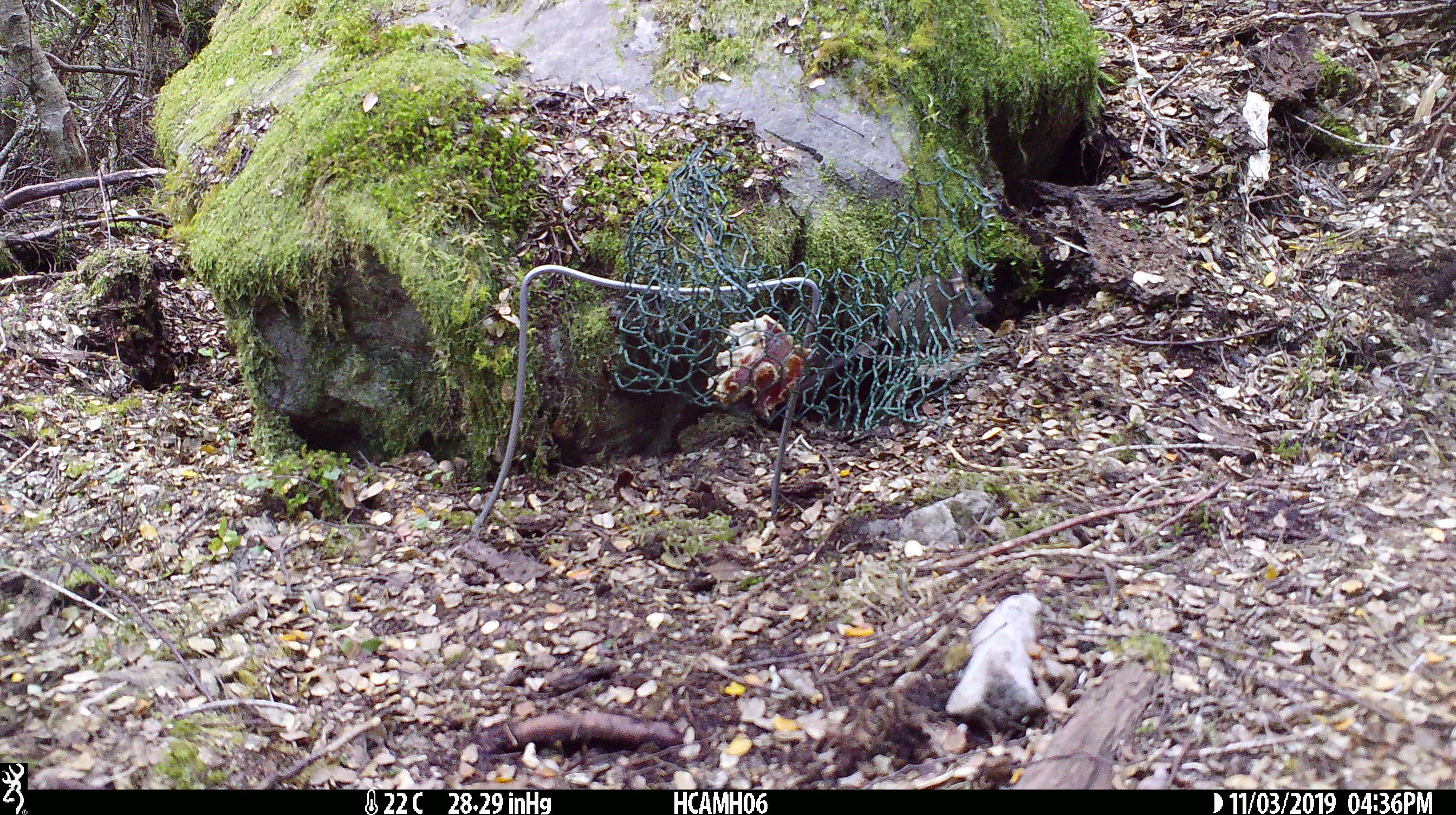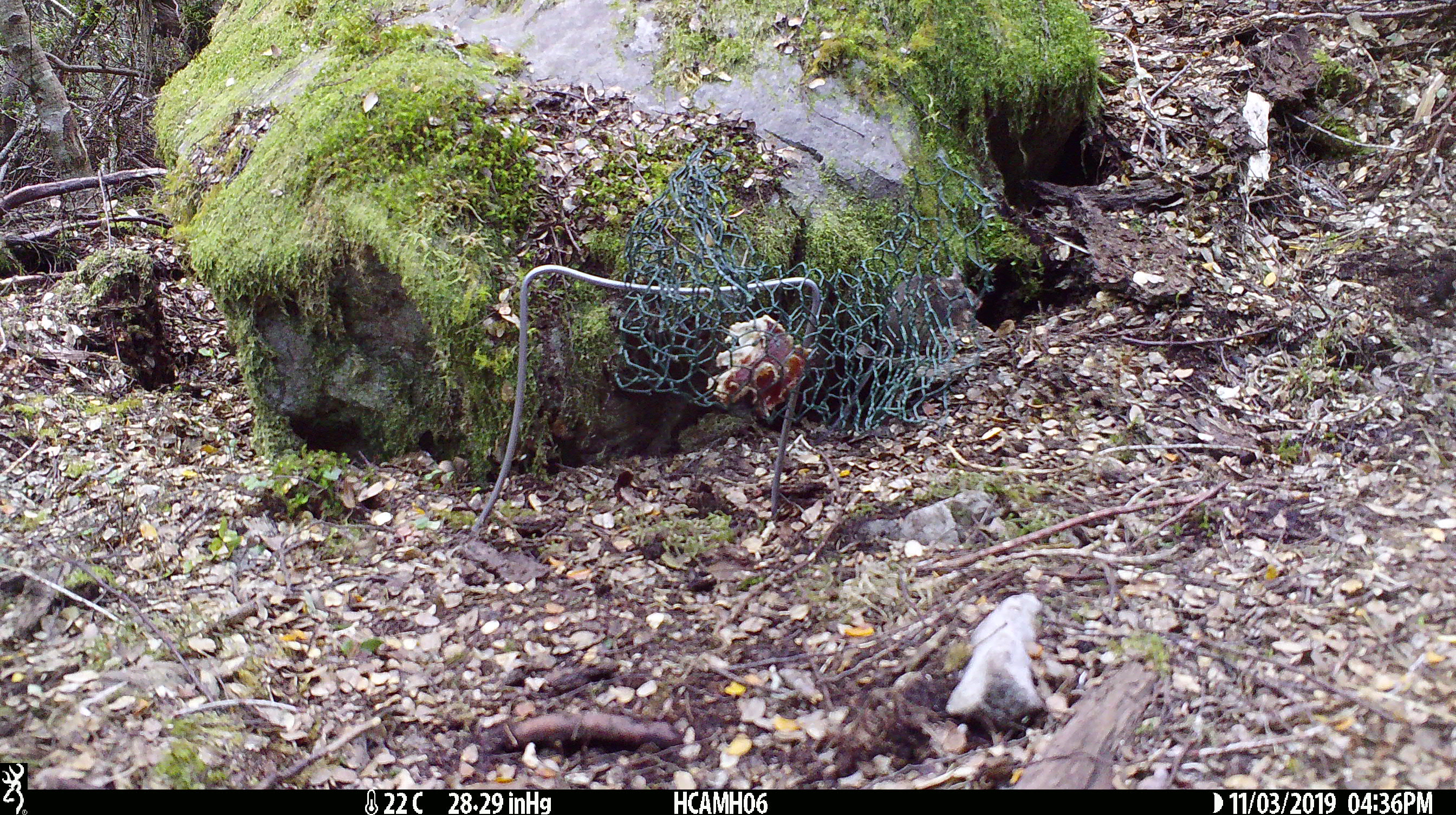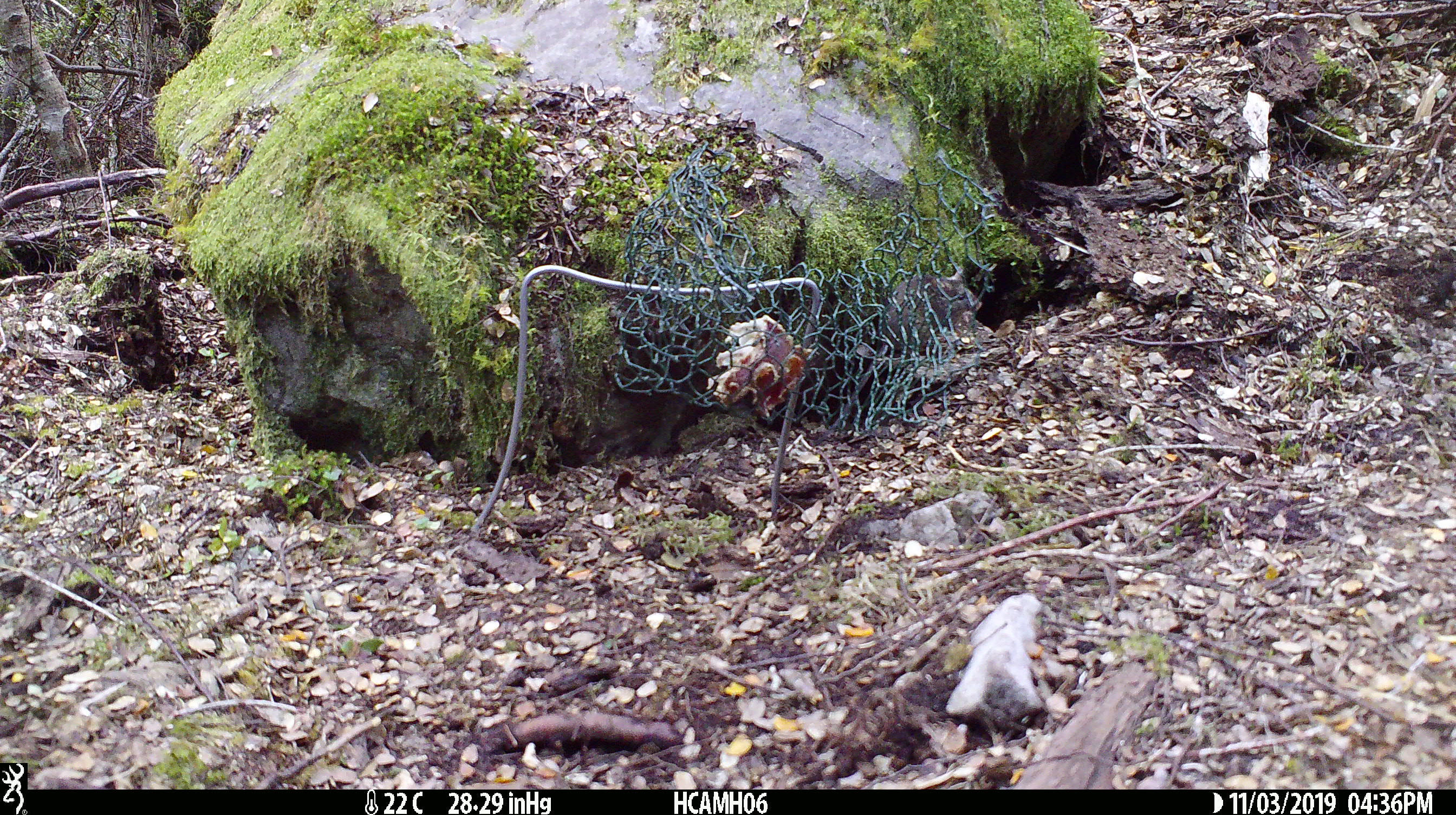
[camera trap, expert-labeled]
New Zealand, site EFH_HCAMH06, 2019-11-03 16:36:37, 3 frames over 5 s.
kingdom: Animalia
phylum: Chordata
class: Mammalia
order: Rodentia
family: Muridae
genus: Mus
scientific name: Mus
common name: mouse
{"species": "mouse (Mus)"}